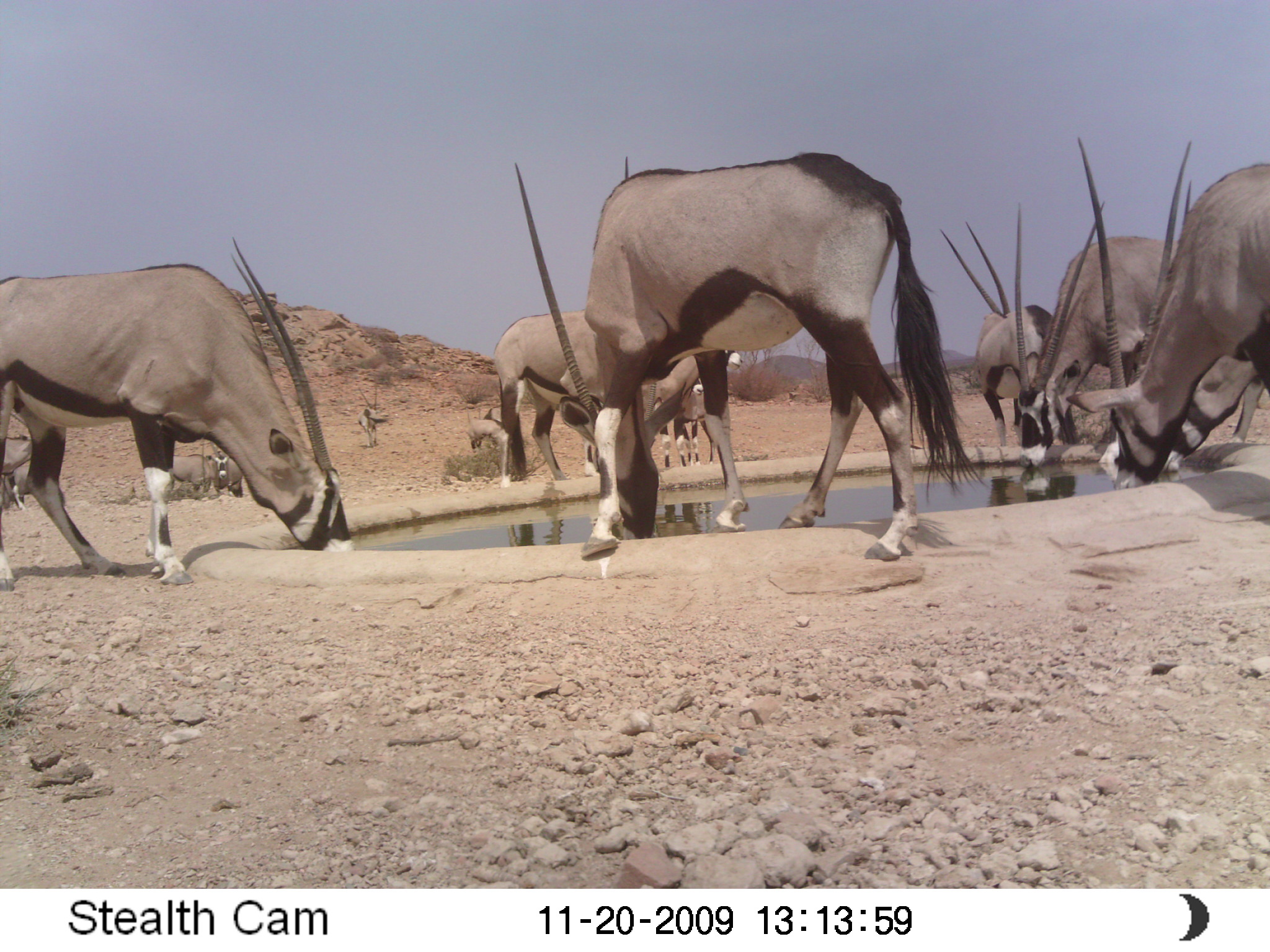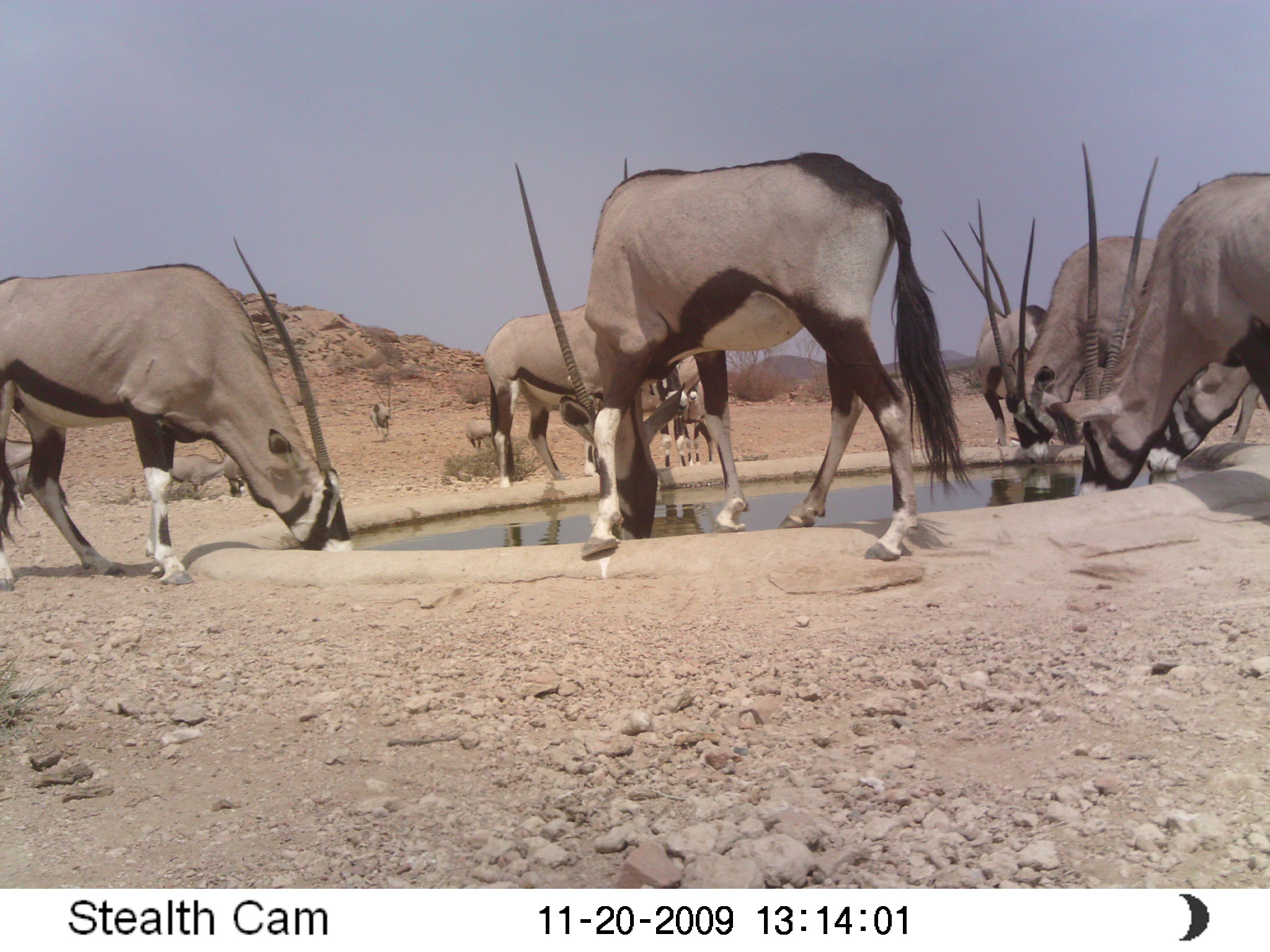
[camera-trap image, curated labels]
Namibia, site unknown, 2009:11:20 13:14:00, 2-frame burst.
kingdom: Animalia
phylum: Chordata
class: Mammalia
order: Artiodactyla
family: Bovidae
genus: Oryx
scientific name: Oryx gazella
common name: gemsbok